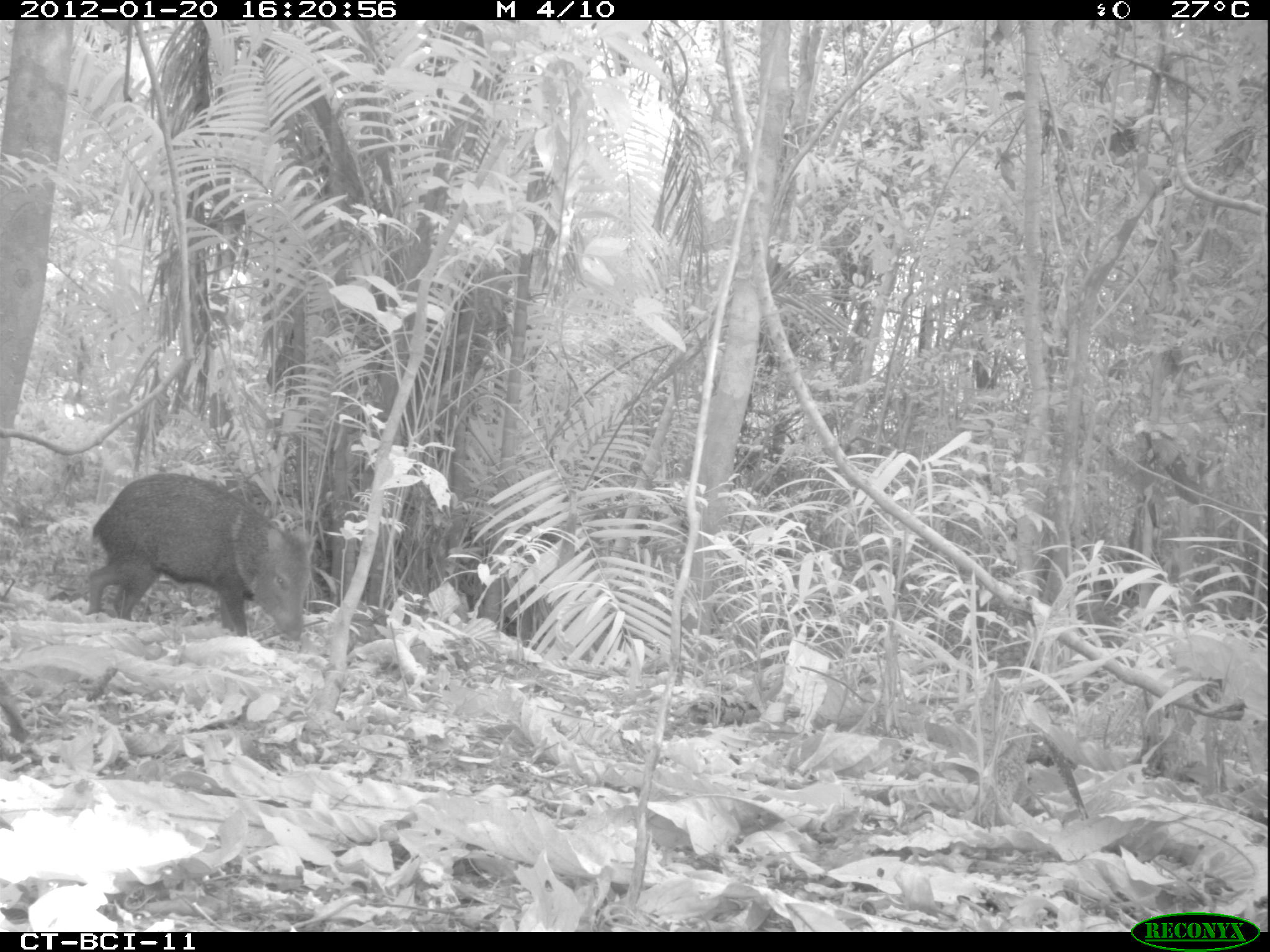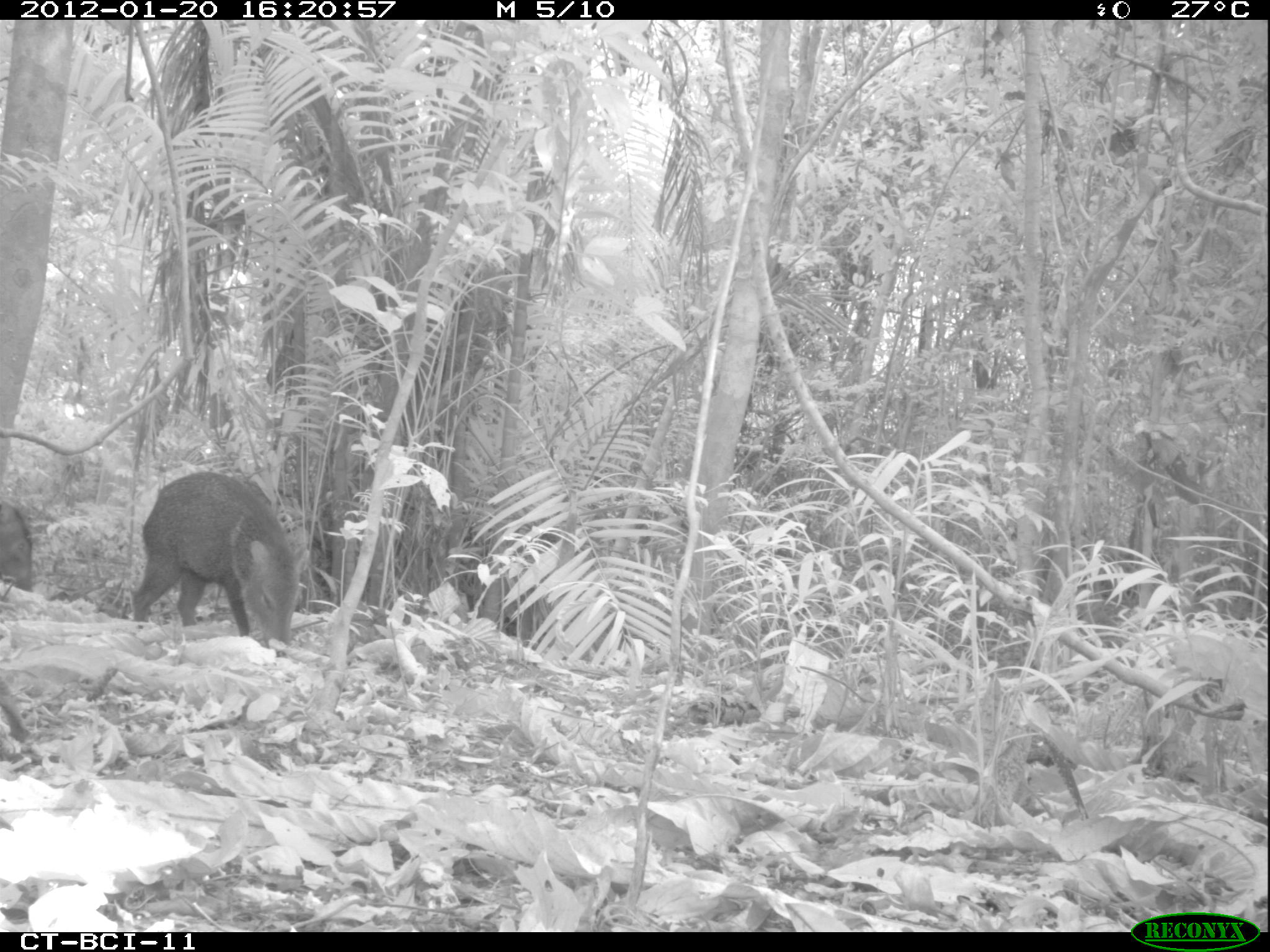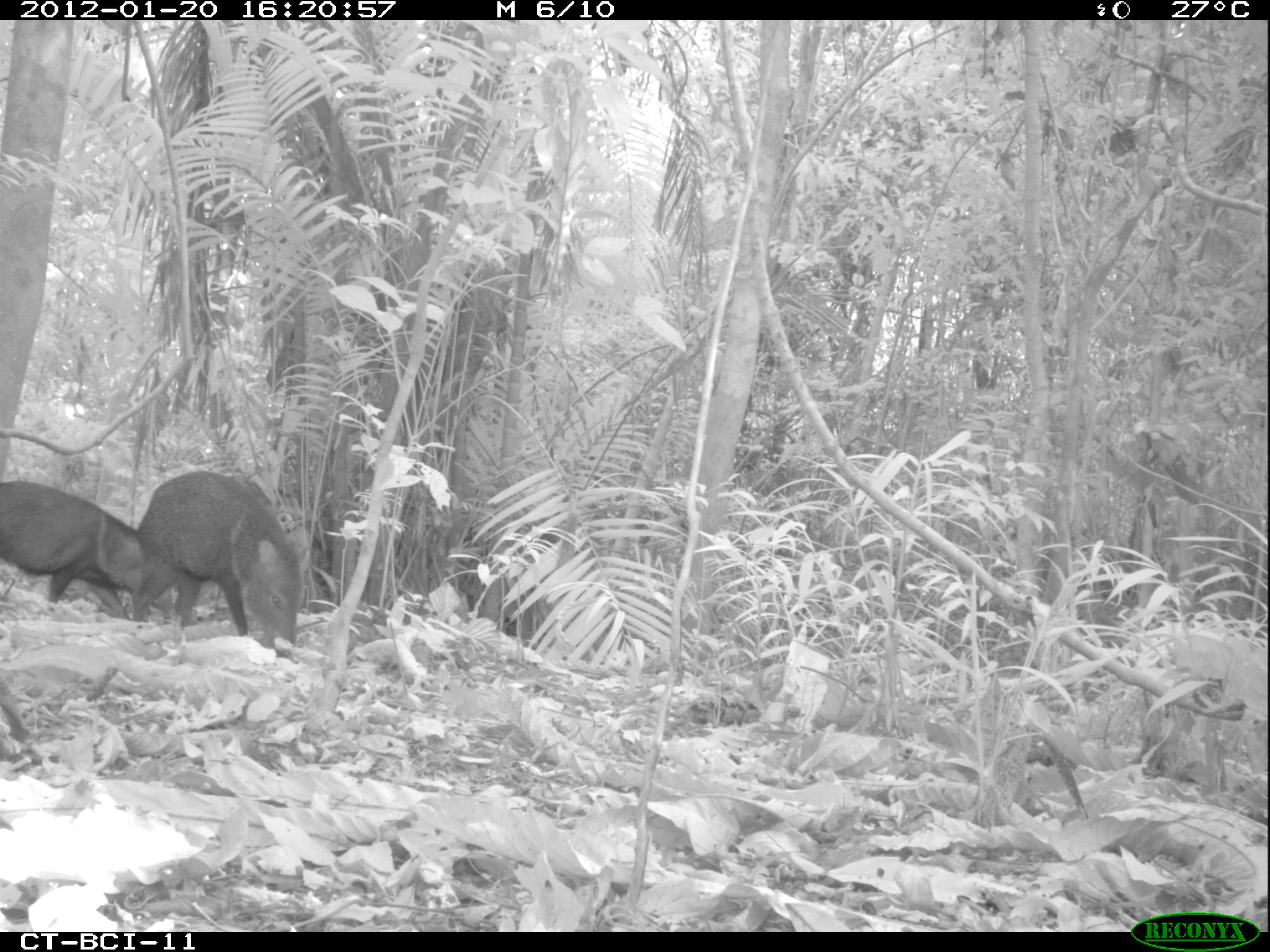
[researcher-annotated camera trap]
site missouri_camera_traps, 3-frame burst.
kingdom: Animalia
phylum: Chordata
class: Mammalia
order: Artiodactyla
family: Tayassuidae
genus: Pecari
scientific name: Pecari tajacu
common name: collared peccary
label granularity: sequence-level